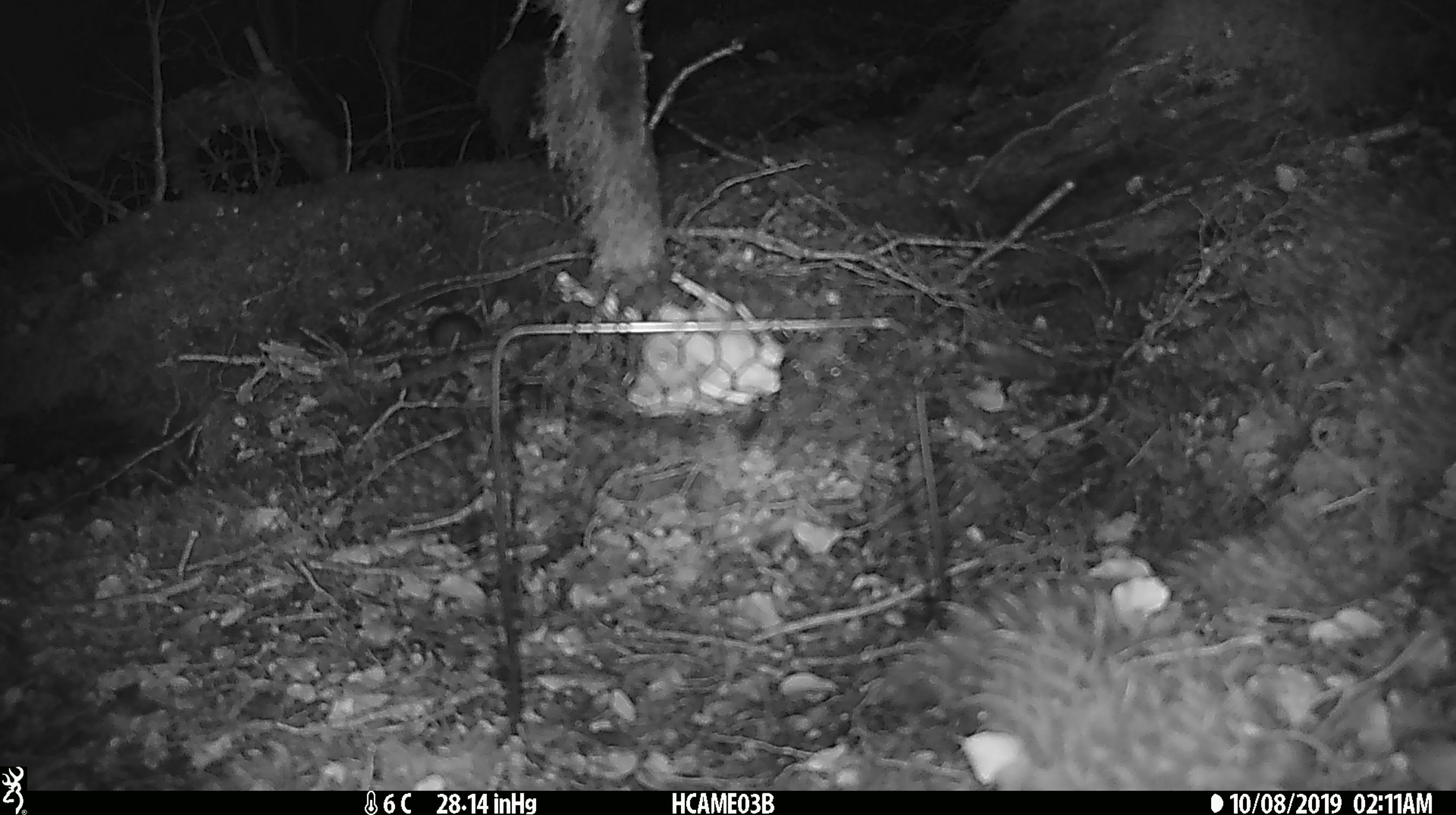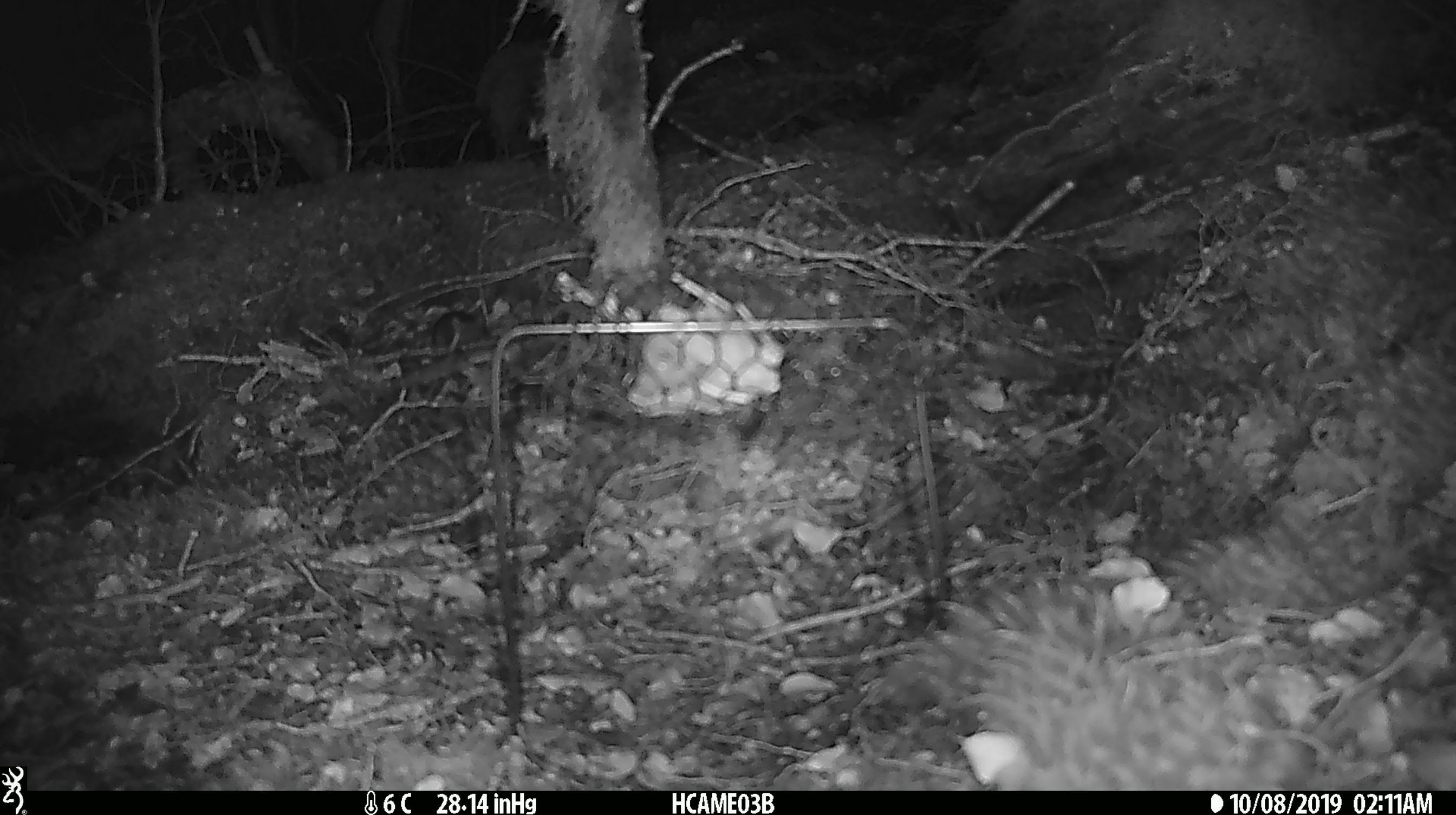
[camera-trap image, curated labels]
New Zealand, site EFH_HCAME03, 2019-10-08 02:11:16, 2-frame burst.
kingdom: Animalia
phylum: Chordata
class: Mammalia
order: Rodentia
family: Muridae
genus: Mus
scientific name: Mus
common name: mouse